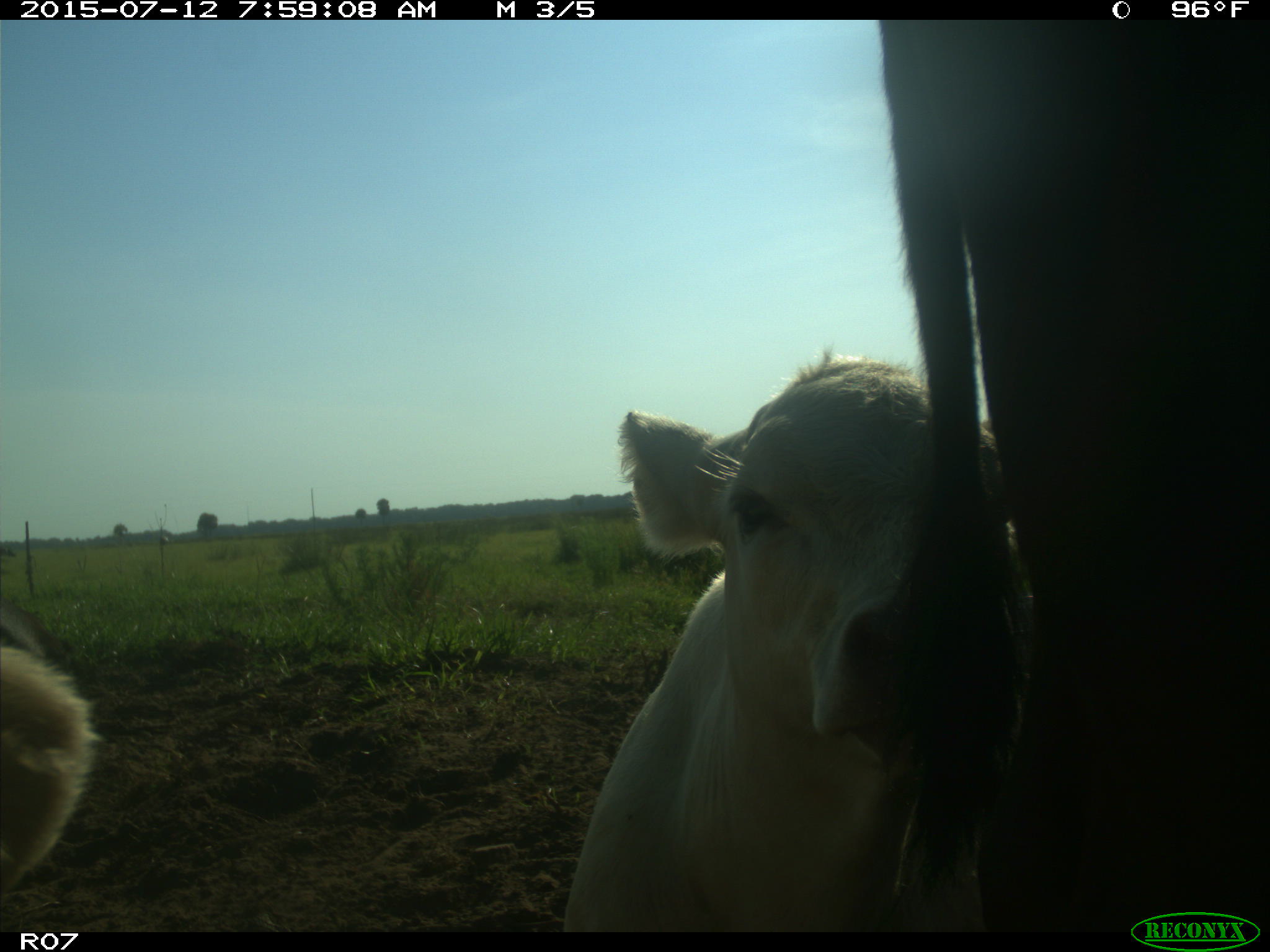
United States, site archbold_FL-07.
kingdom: Animalia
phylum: Chordata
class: Mammalia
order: Artiodactyla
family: Bovidae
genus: Bos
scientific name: Bos taurus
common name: domestic cow